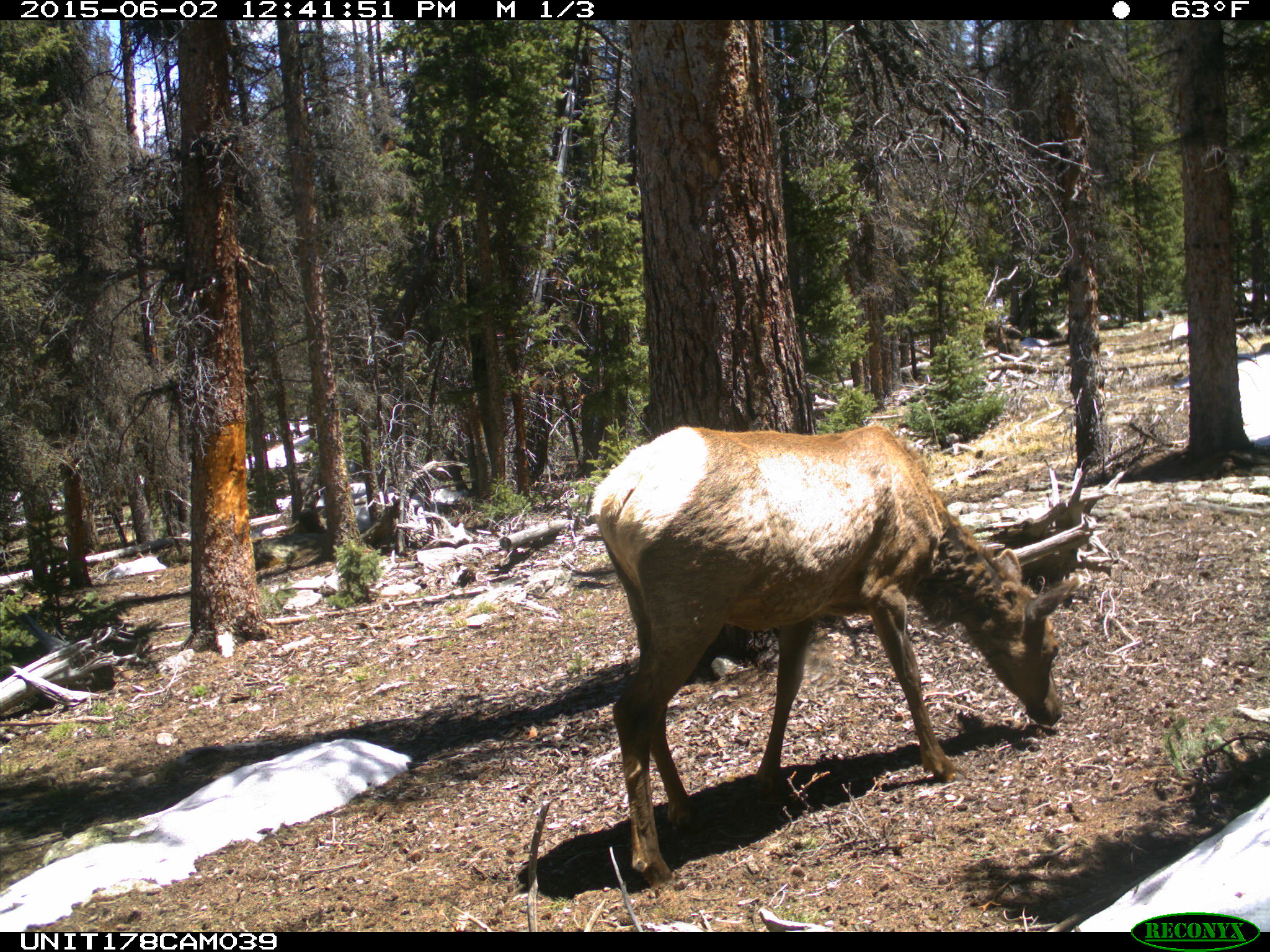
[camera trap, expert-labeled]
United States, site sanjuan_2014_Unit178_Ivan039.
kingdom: Animalia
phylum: Chordata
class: Mammalia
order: Artiodactyla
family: Cervidae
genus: Cervus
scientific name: Cervus elaphus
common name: red deer